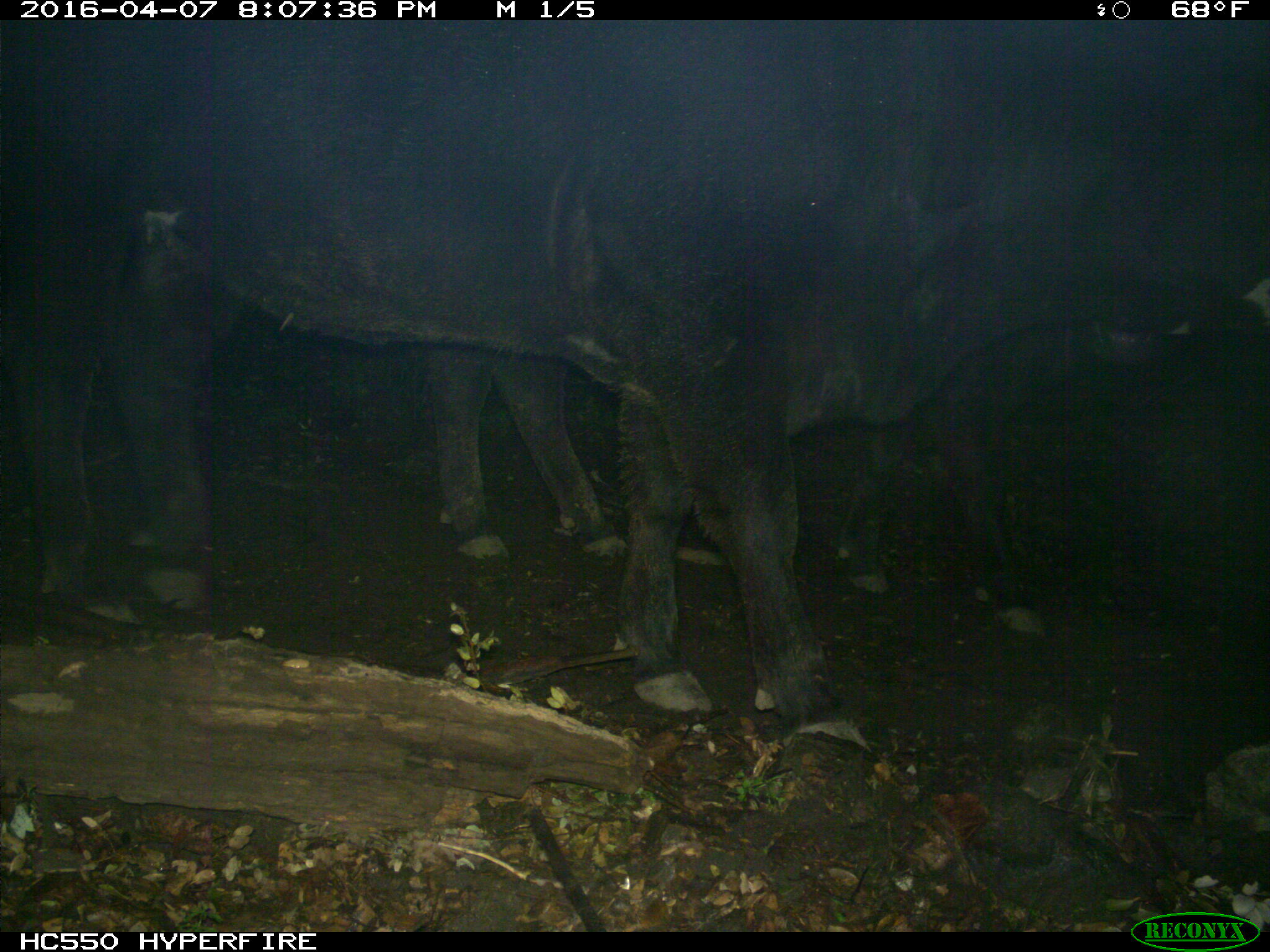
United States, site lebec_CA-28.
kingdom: Animalia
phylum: Chordata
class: Mammalia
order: Artiodactyla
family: Bovidae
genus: Bos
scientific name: Bos taurus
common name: domestic cow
Bos taurus (domestic cow).